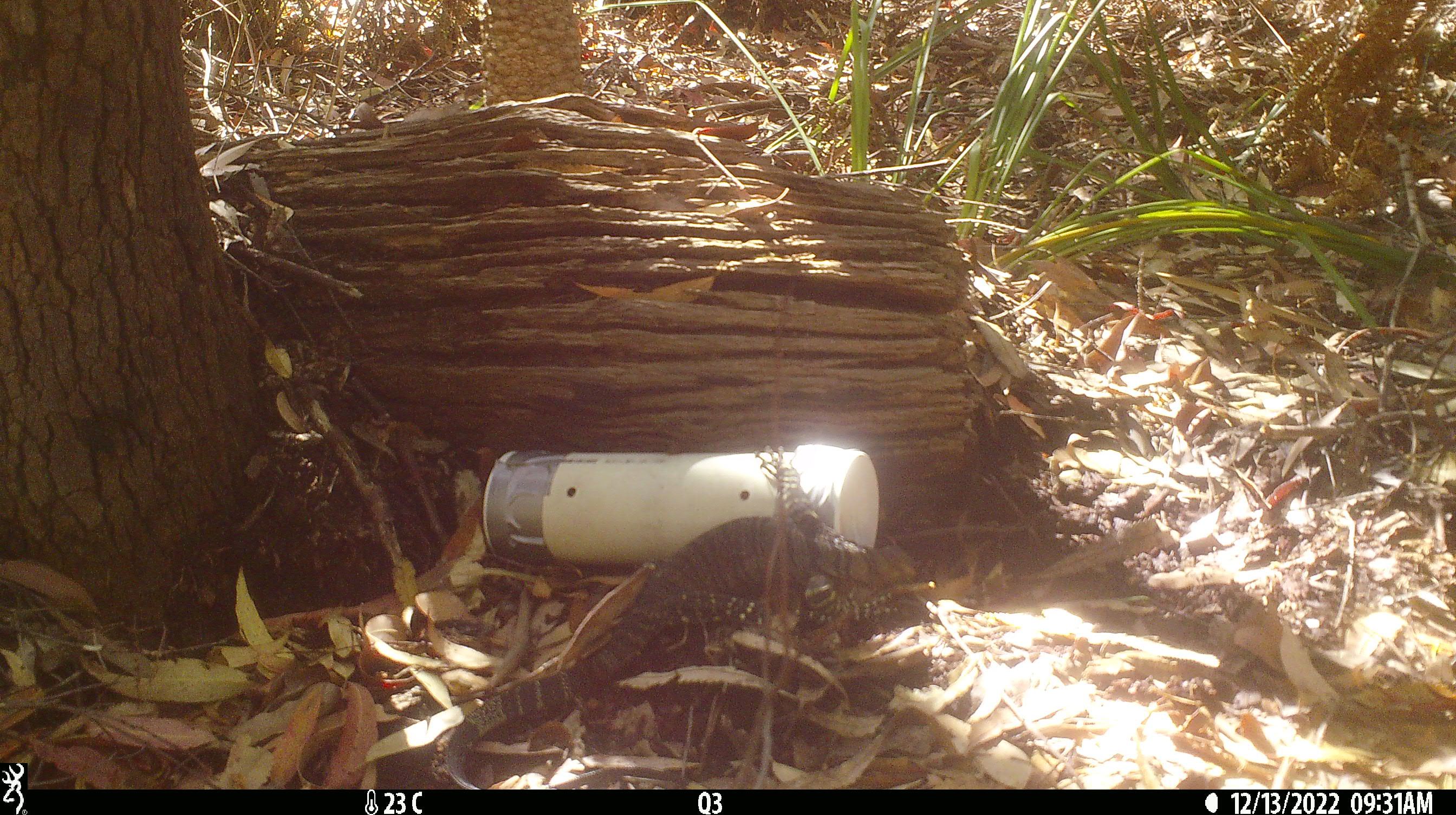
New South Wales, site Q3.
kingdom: Animalia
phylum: Chordata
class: Reptilia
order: Squamata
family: Varanidae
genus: Varanus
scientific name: Varanus varius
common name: lace monitor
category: goanna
Goanna (lace monitor) (Varanus varius).